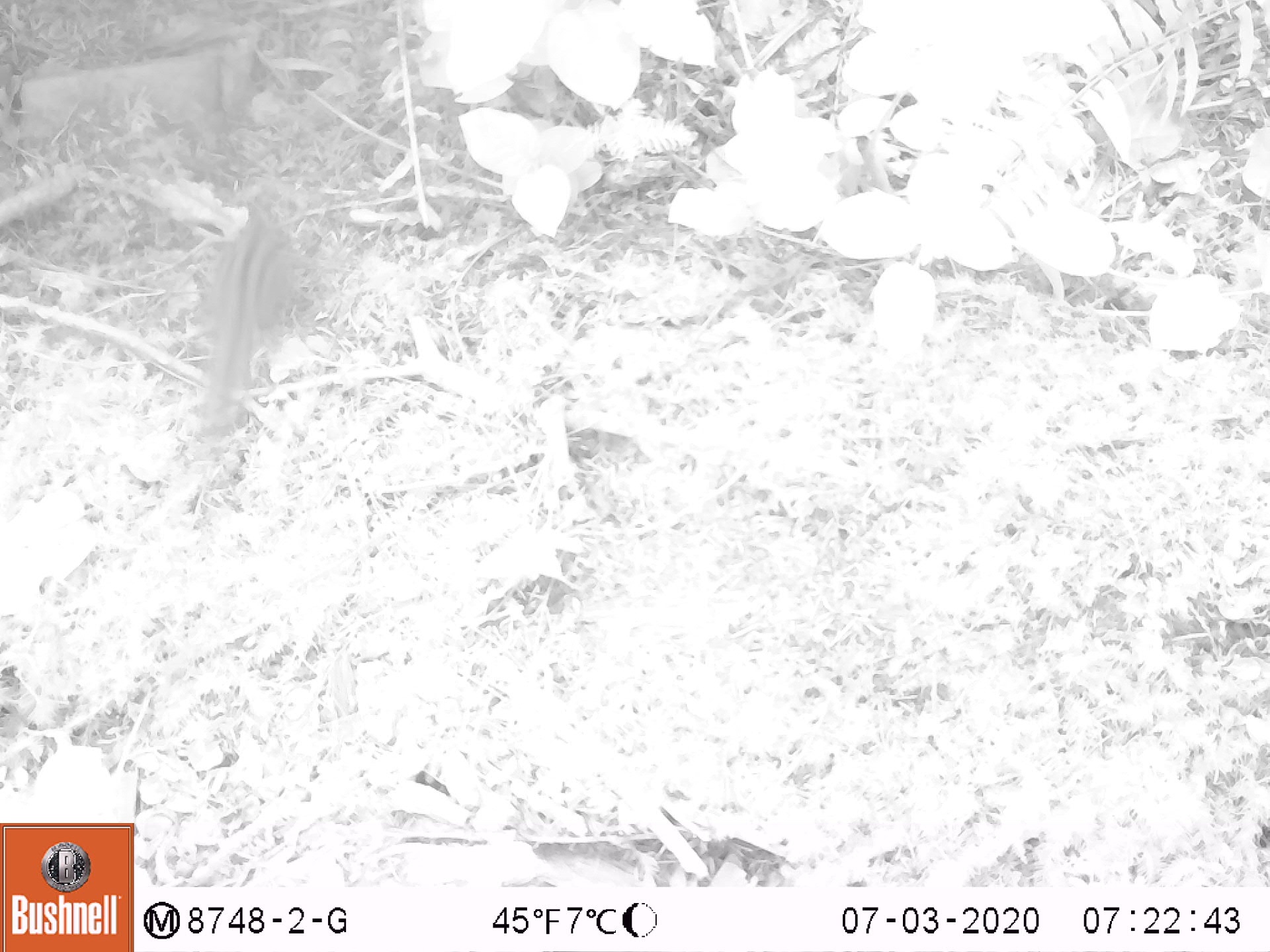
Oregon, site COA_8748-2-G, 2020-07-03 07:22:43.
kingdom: Animalia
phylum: Chordata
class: Mammalia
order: Rodentia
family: Sciuridae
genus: Neotamias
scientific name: Neotamias townsendii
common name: townsend's chipmunk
Townsend's chipmunk (Neotamias townsendii).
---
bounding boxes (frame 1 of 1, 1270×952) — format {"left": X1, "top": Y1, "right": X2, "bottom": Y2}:
townsend's chipmunk: {"left": 179, "top": 184, "right": 316, "bottom": 452}